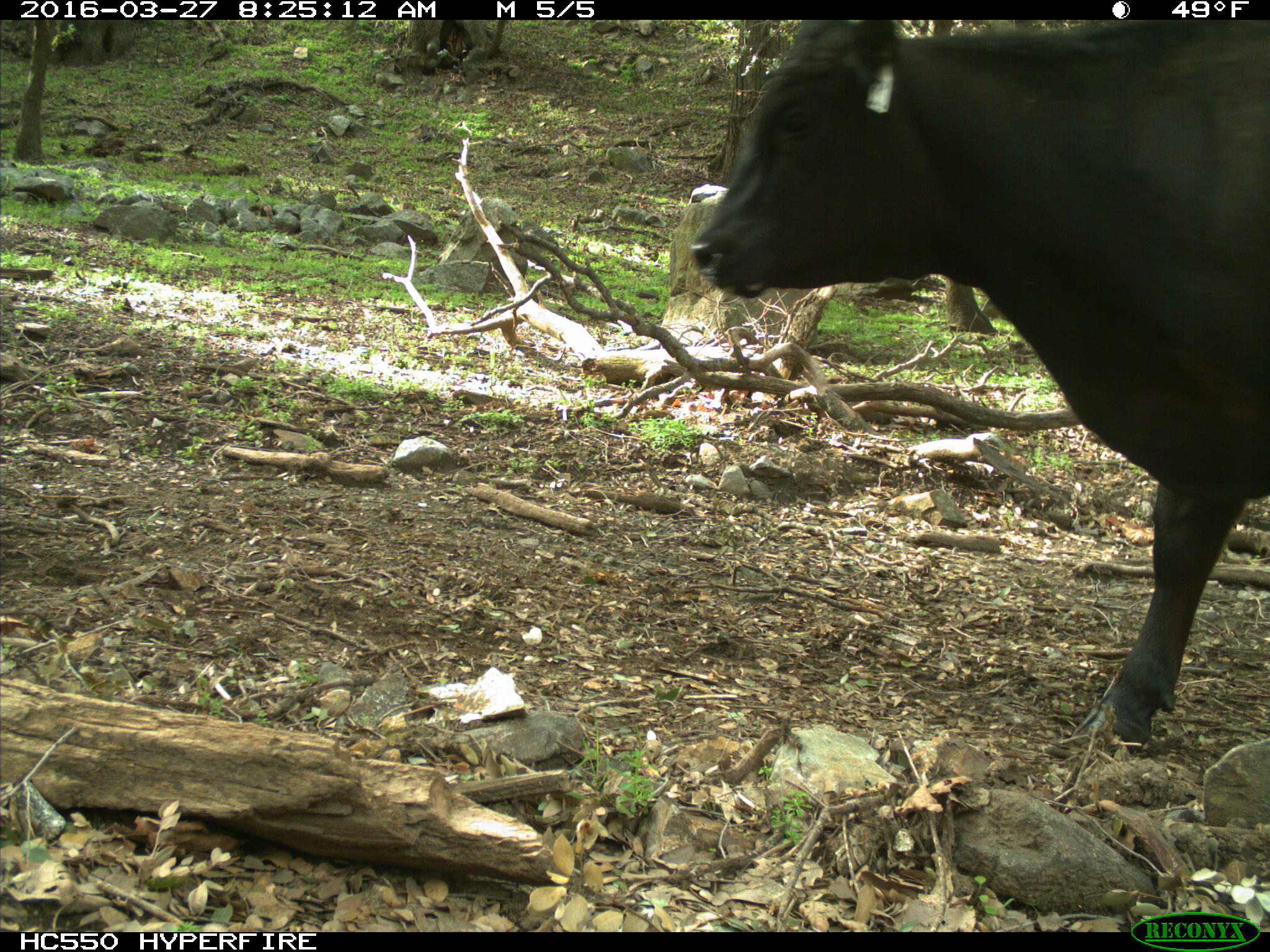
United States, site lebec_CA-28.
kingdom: Animalia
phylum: Chordata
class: Mammalia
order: Artiodactyla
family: Bovidae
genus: Bos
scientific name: Bos taurus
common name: domestic cow